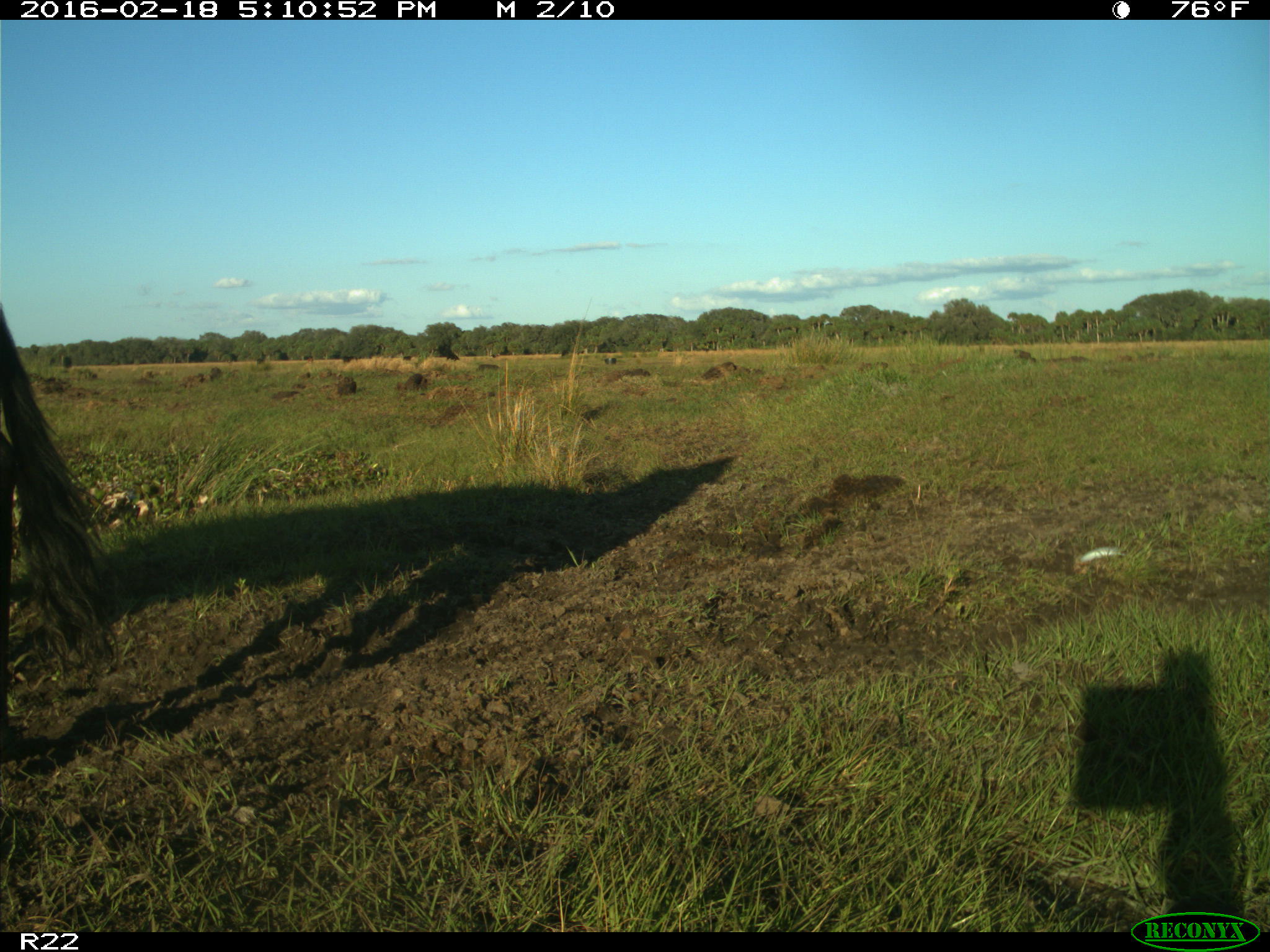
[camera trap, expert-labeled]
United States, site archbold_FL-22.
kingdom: Animalia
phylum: Chordata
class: Mammalia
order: Artiodactyla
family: Bovidae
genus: Bos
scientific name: Bos taurus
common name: domestic cow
Bos taurus (domestic cow).